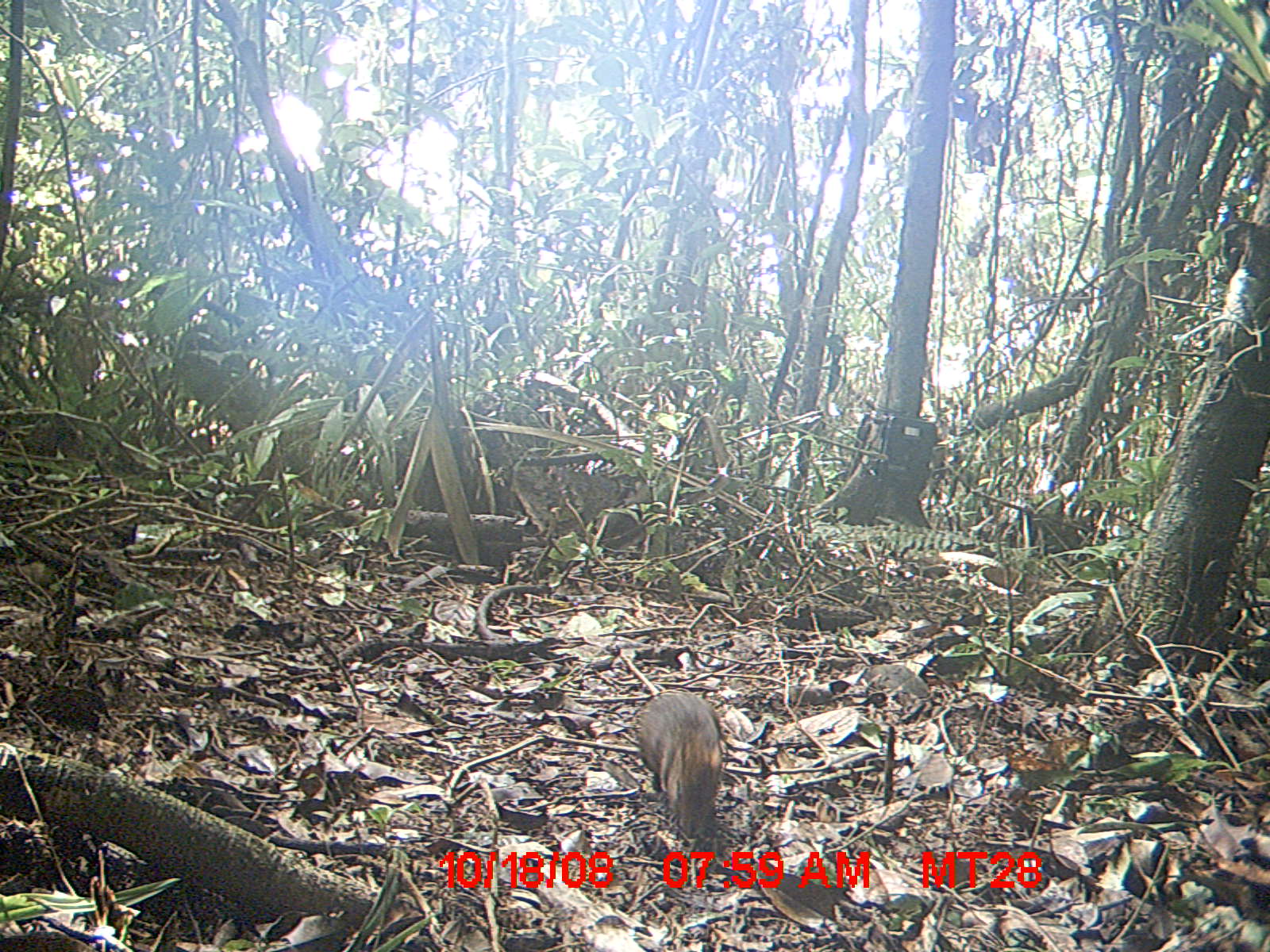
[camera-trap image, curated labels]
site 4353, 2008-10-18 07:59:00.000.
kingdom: Animalia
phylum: Chordata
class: Aves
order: Cuculiformes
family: Cuculidae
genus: Coua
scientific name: Coua serriana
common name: red-breasted coua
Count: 3.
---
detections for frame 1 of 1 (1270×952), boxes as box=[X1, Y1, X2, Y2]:
coua serriana: box=[633, 688, 726, 857]